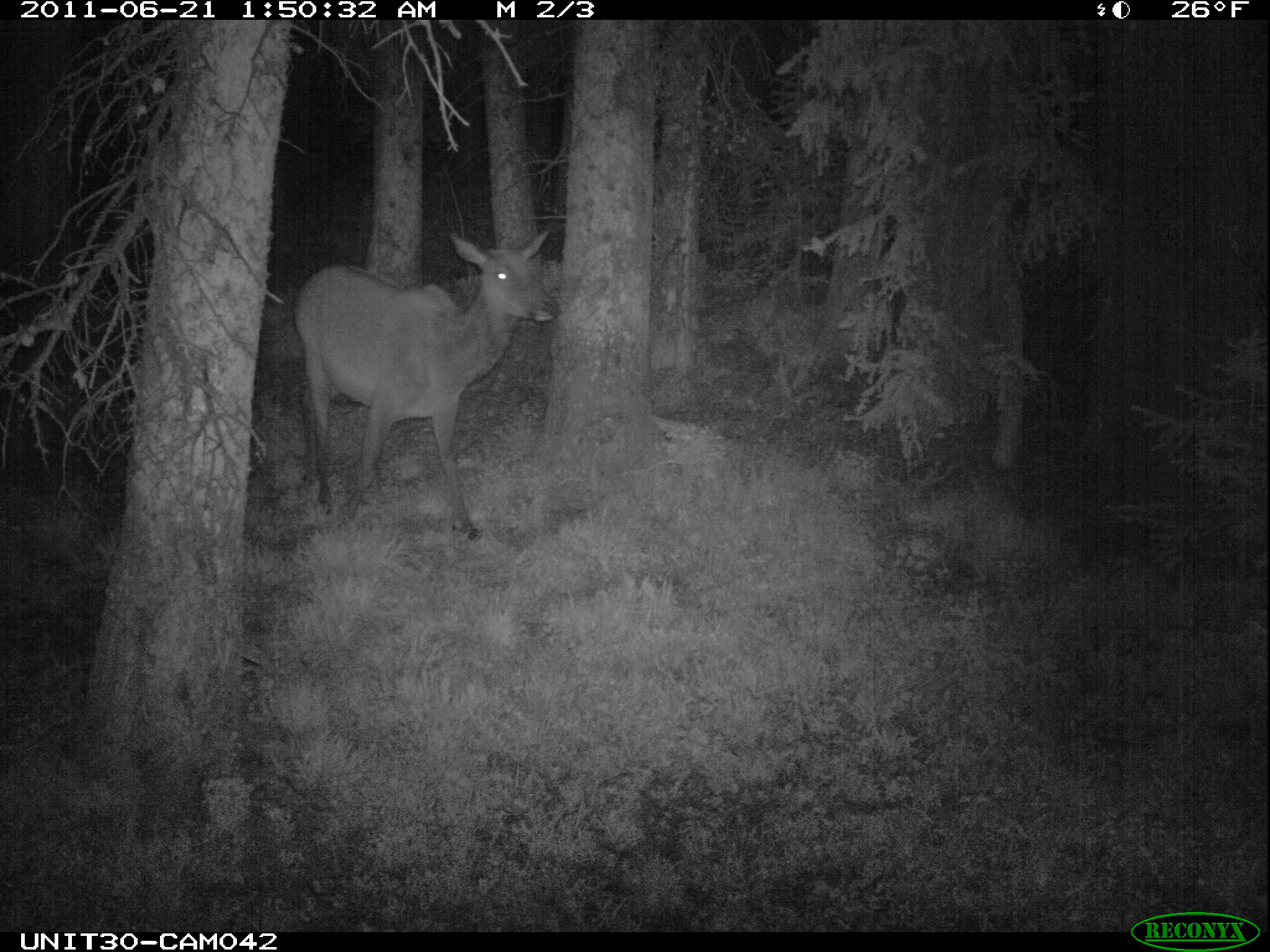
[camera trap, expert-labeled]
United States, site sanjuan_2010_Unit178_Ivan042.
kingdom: Animalia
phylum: Chordata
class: Mammalia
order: Artiodactyla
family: Cervidae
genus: Cervus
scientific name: Cervus elaphus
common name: red deer